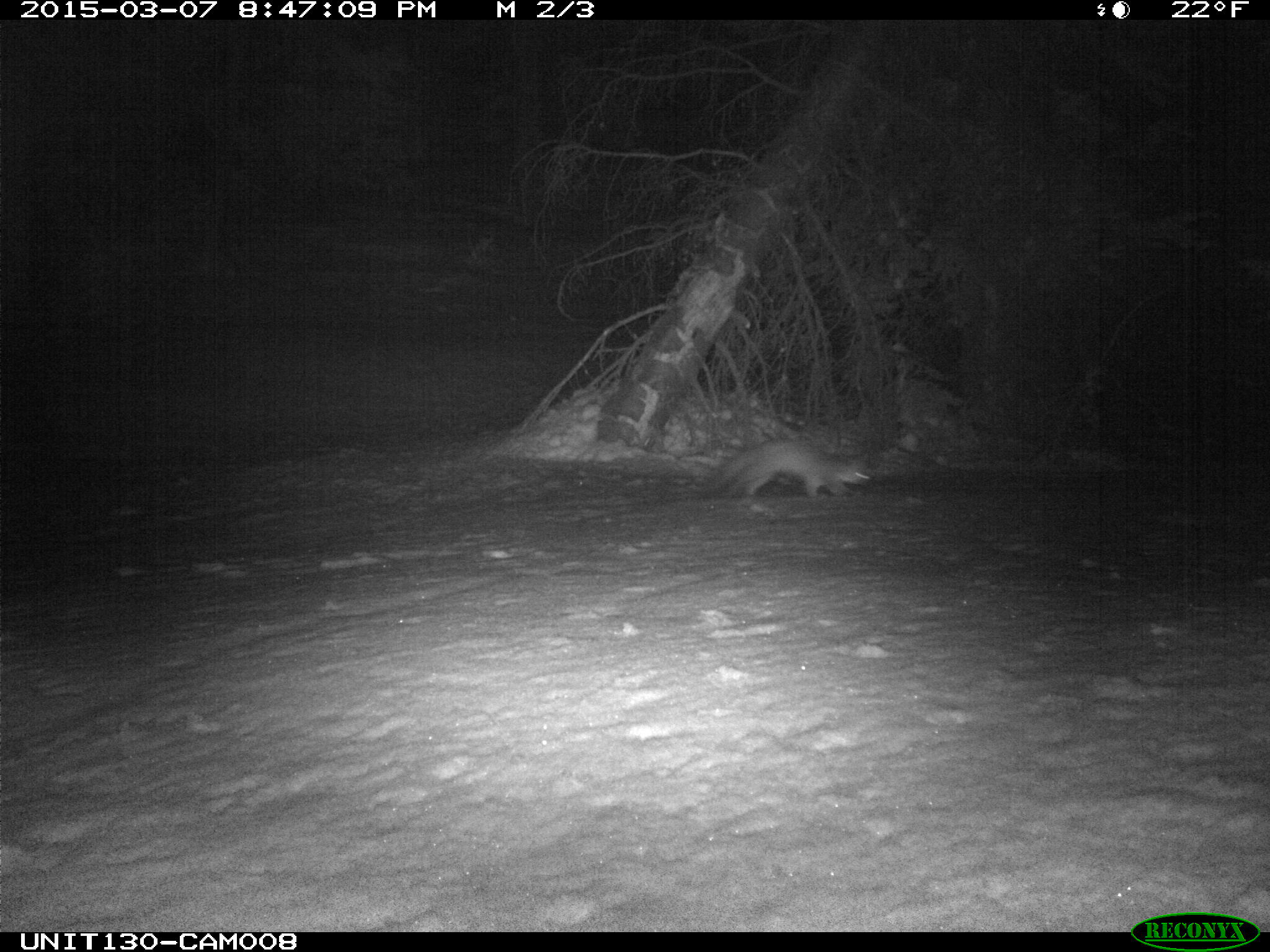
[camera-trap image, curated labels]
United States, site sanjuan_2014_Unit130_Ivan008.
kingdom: Animalia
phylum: Chordata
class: Mammalia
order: Carnivora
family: Mustelidae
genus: Martes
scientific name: Martes americana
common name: american marten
Martes americana (american marten).